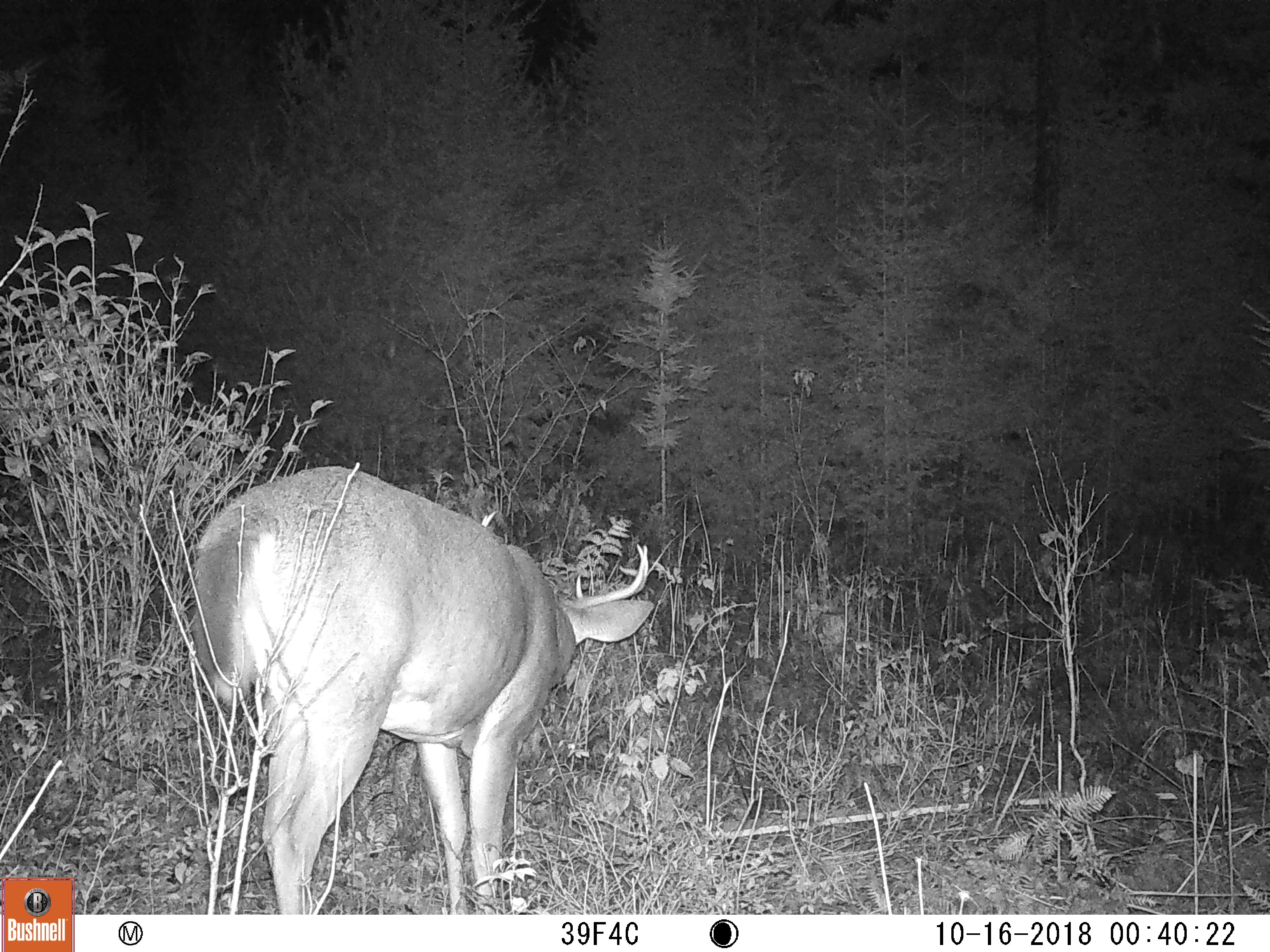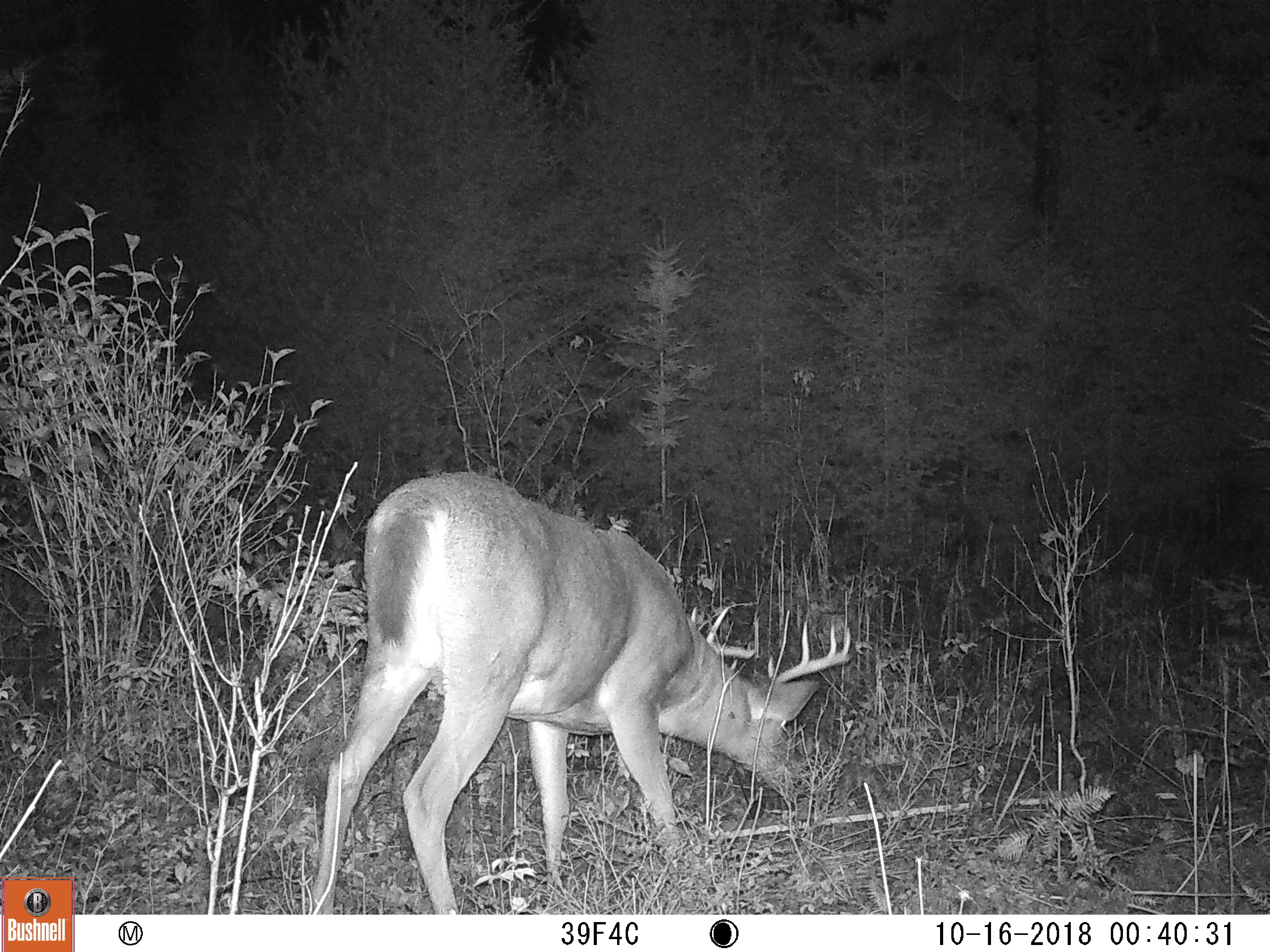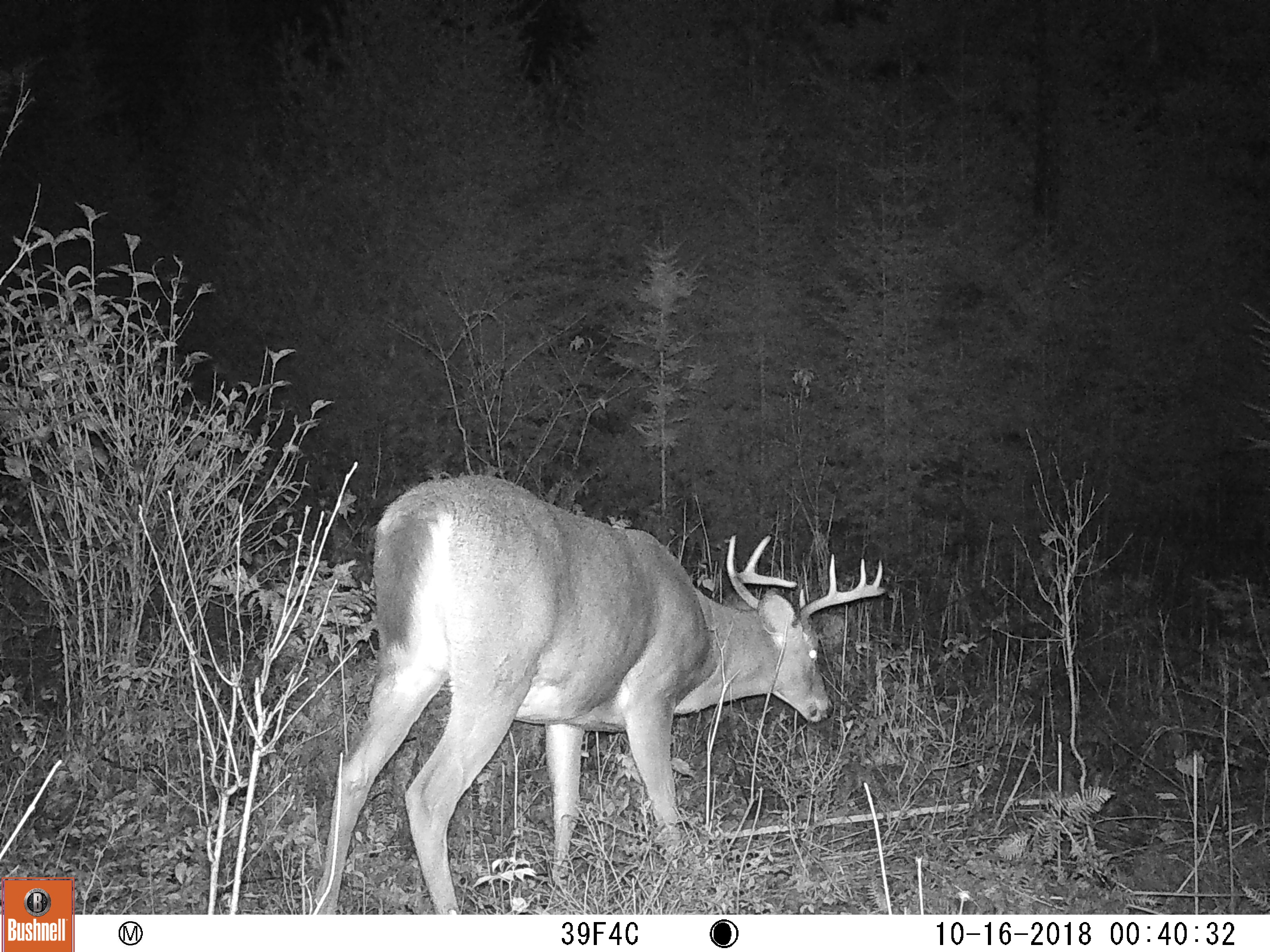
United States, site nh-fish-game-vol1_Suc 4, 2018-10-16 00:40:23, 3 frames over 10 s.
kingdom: Animalia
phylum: Chordata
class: Mammalia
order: Artiodactyla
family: Cervidae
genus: Odocoileus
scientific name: Odocoileus virginianus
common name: white-tailed deer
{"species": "white-tailed deer (Odocoileus virginianus)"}